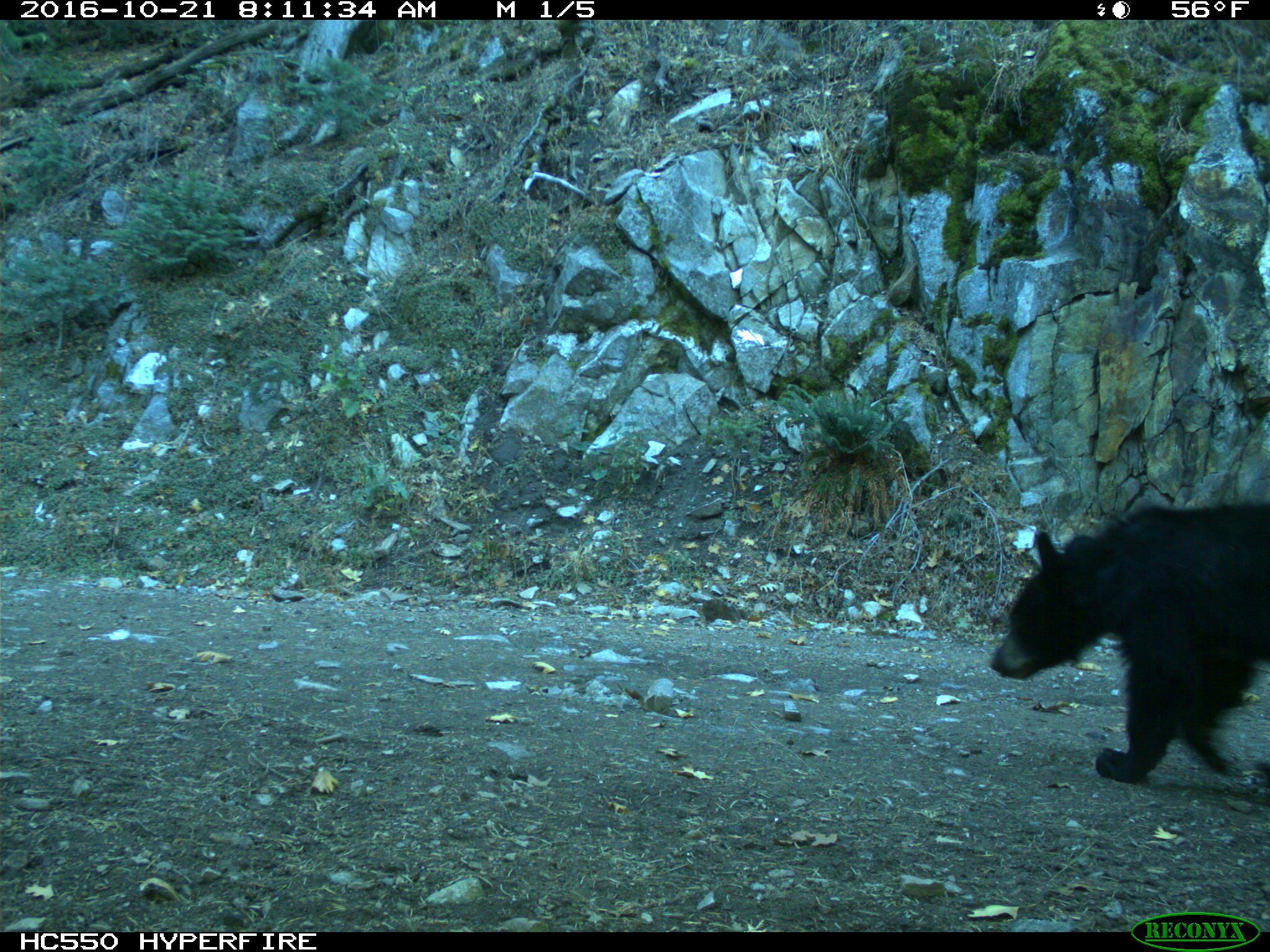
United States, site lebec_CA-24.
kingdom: Animalia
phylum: Chordata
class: Mammalia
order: Carnivora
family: Ursidae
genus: Ursus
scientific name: Ursus americanus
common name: american black bear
Ursus americanus (american black bear).